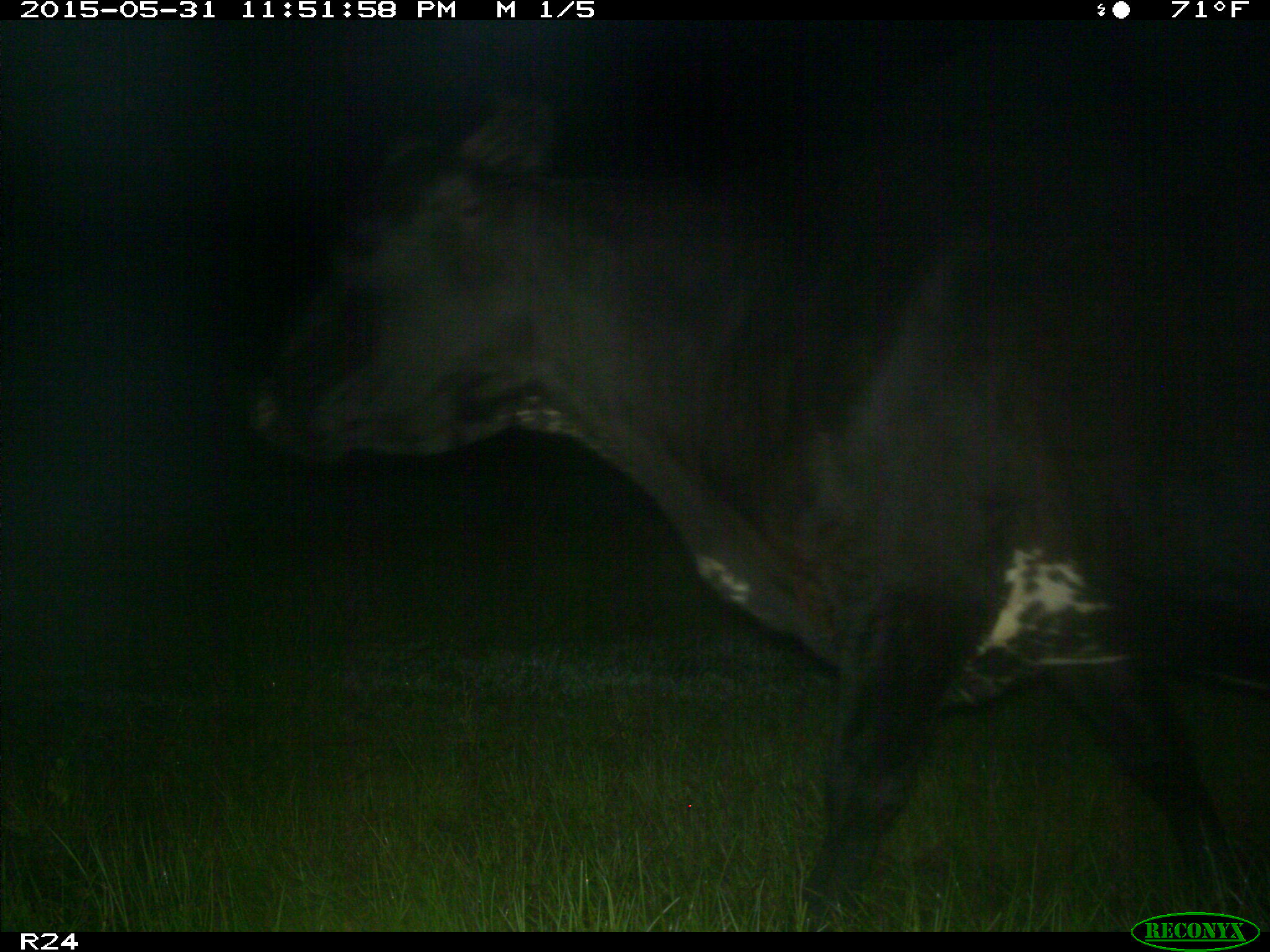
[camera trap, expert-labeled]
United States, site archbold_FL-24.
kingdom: Animalia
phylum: Chordata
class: Mammalia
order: Artiodactyla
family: Bovidae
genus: Bos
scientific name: Bos taurus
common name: domestic cow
Bos taurus (domestic cow).